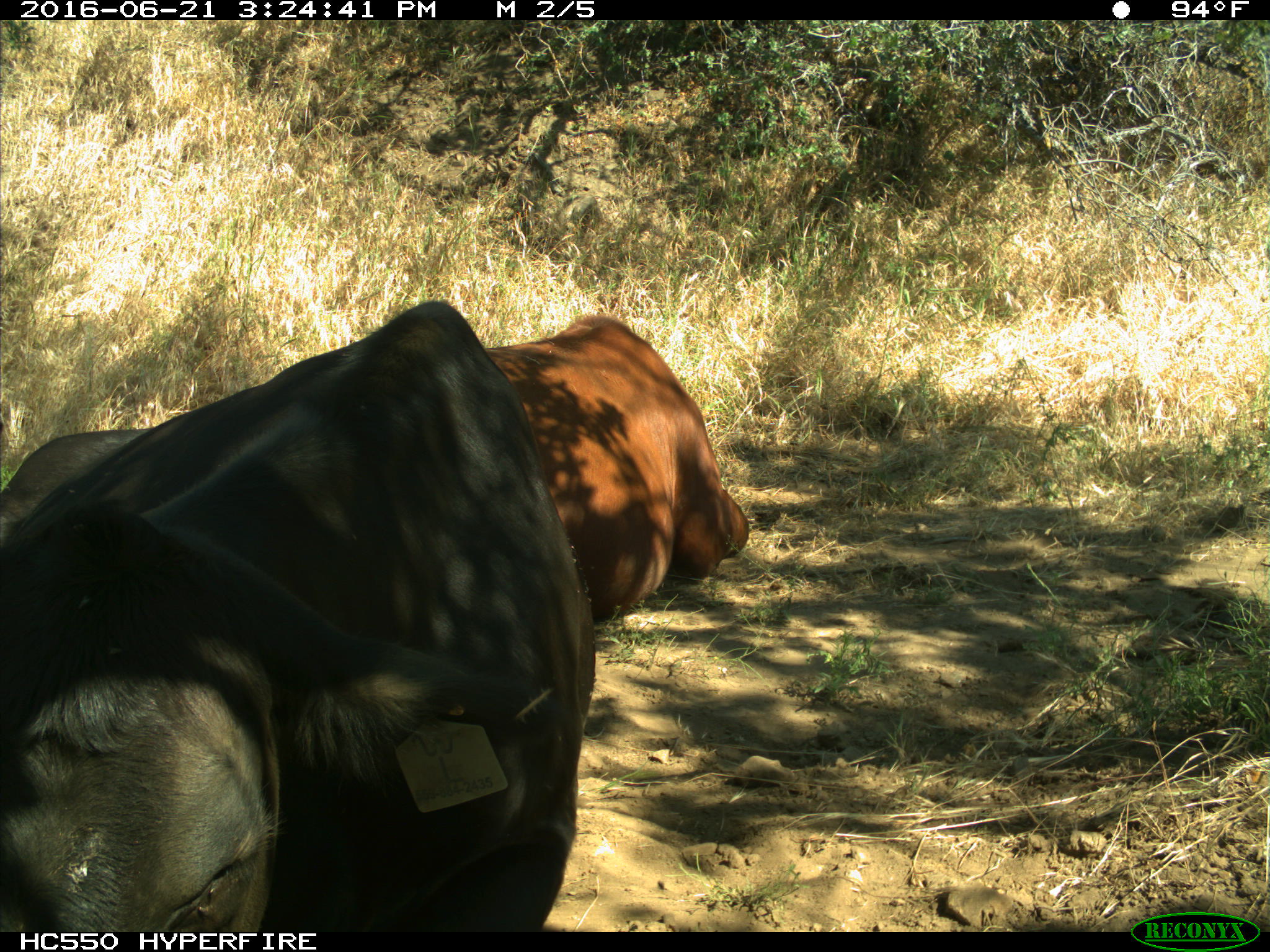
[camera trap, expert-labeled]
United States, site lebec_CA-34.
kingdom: Animalia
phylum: Chordata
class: Mammalia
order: Artiodactyla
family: Bovidae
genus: Bos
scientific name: Bos taurus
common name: domestic cow